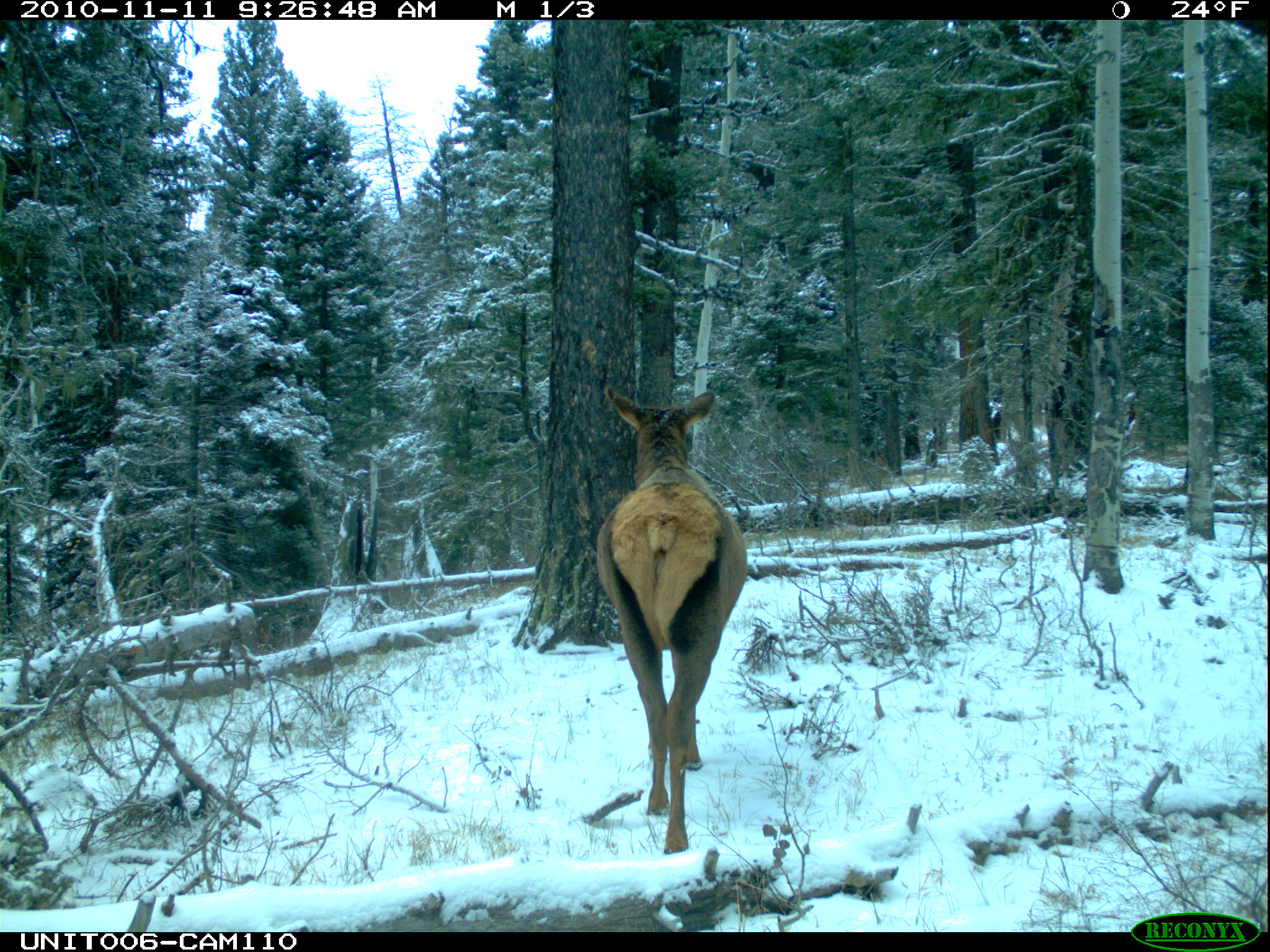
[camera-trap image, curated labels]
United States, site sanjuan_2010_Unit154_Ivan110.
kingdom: Animalia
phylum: Chordata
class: Mammalia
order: Artiodactyla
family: Cervidae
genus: Cervus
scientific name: Cervus elaphus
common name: red deer